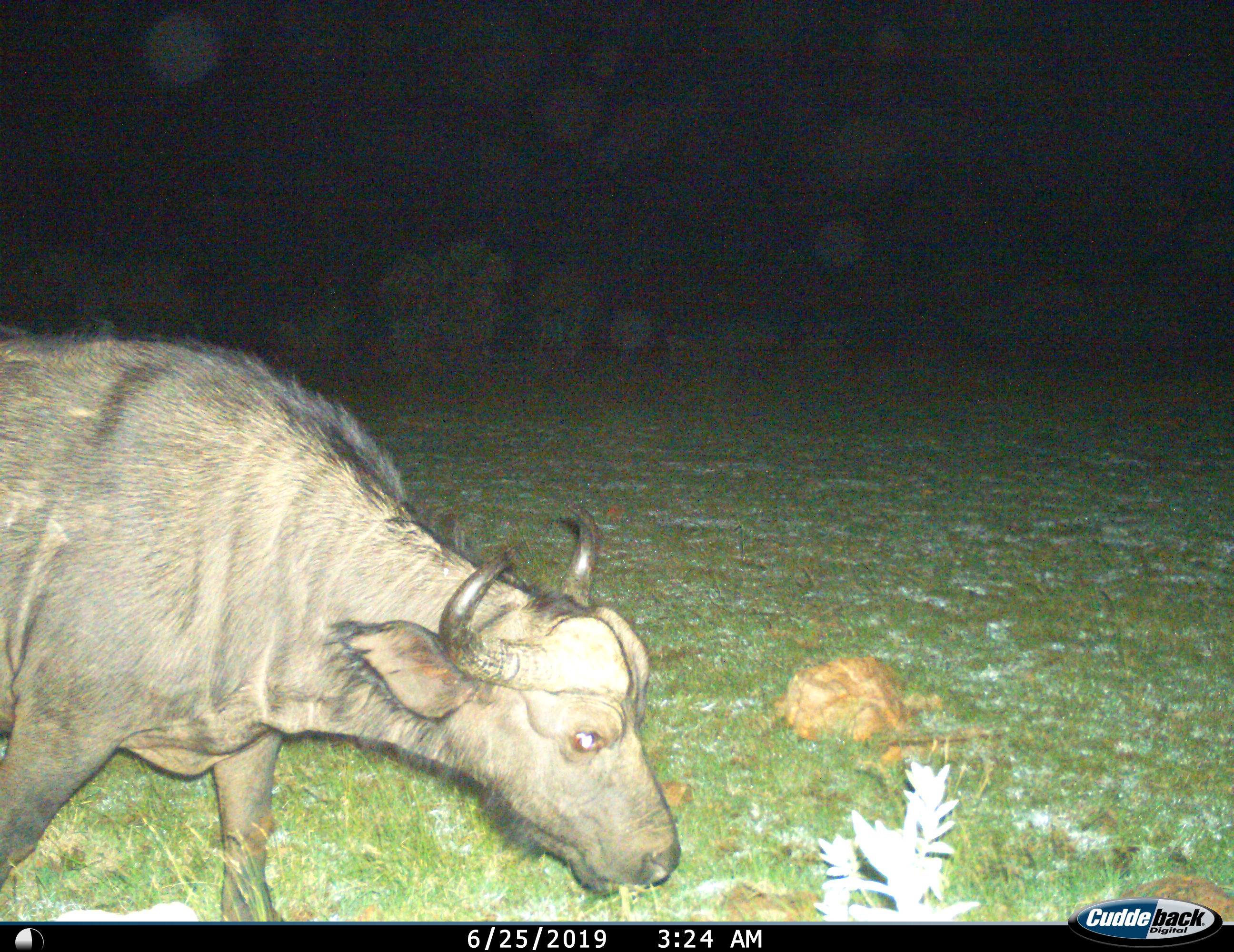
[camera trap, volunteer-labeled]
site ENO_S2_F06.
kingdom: Animalia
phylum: Chordata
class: Mammalia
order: Artiodactyla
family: Bovidae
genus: Syncerus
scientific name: Syncerus caffer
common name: african buffalo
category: buffalo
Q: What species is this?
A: Buffalo (african buffalo) (Syncerus caffer).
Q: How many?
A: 1.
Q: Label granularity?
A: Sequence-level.